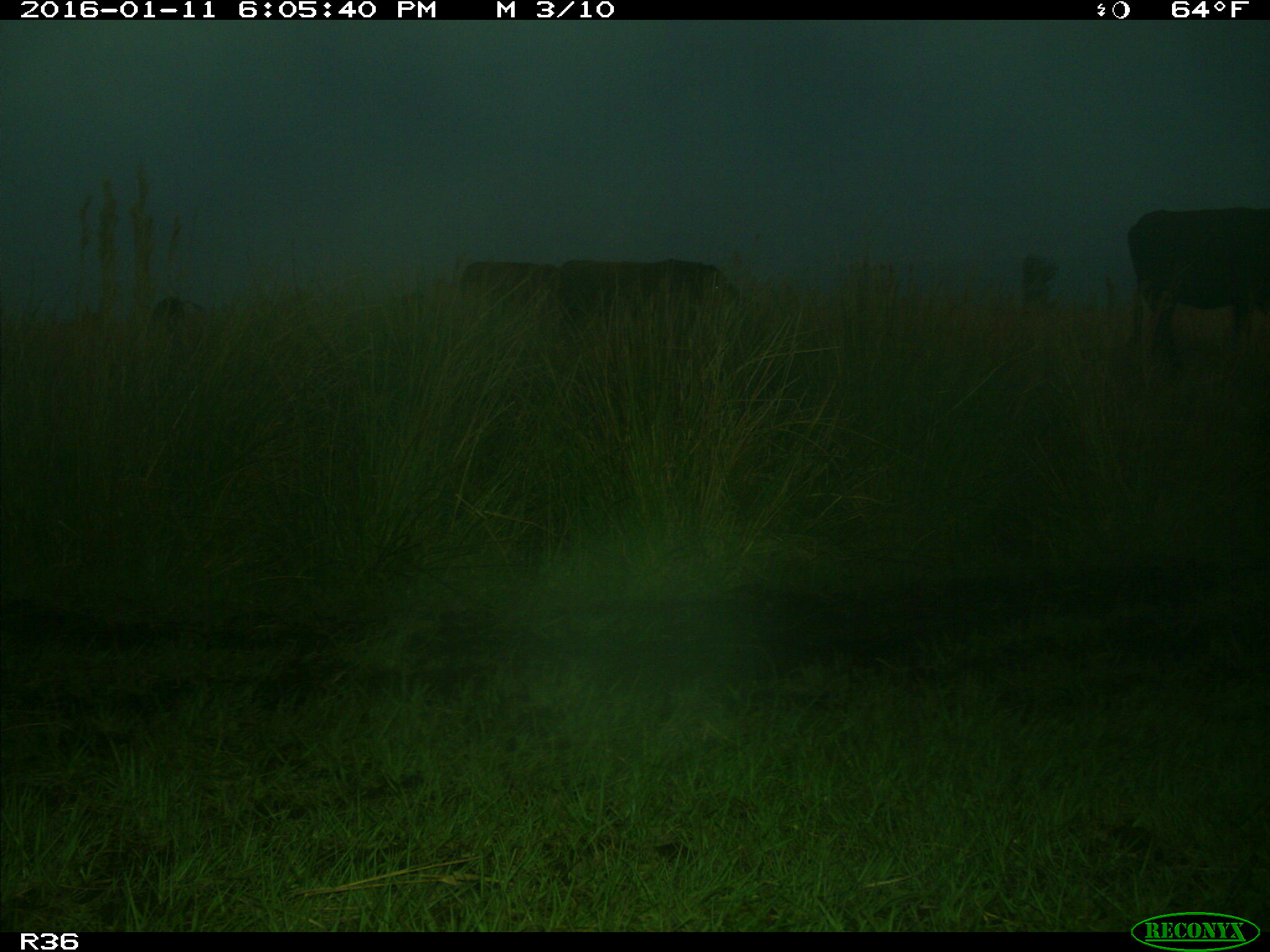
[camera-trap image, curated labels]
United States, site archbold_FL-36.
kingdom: Animalia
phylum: Chordata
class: Mammalia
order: Artiodactyla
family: Bovidae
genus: Bos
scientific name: Bos taurus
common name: domestic cow